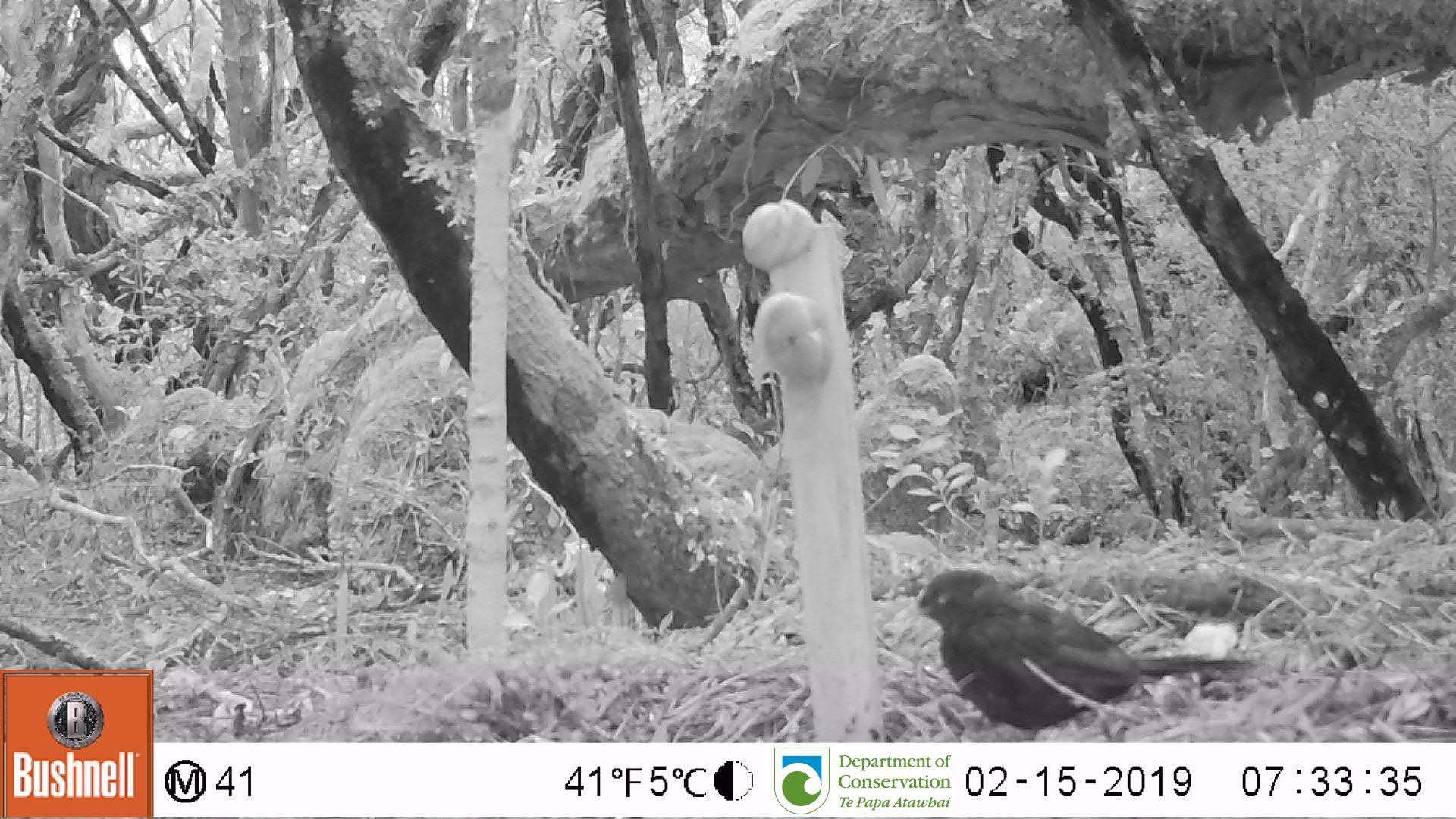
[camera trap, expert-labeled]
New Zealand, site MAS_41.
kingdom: Animalia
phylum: Chordata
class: Aves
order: Passeriformes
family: Turdidae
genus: Turdus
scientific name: Turdus merula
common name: eurasian blackbird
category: blackbird